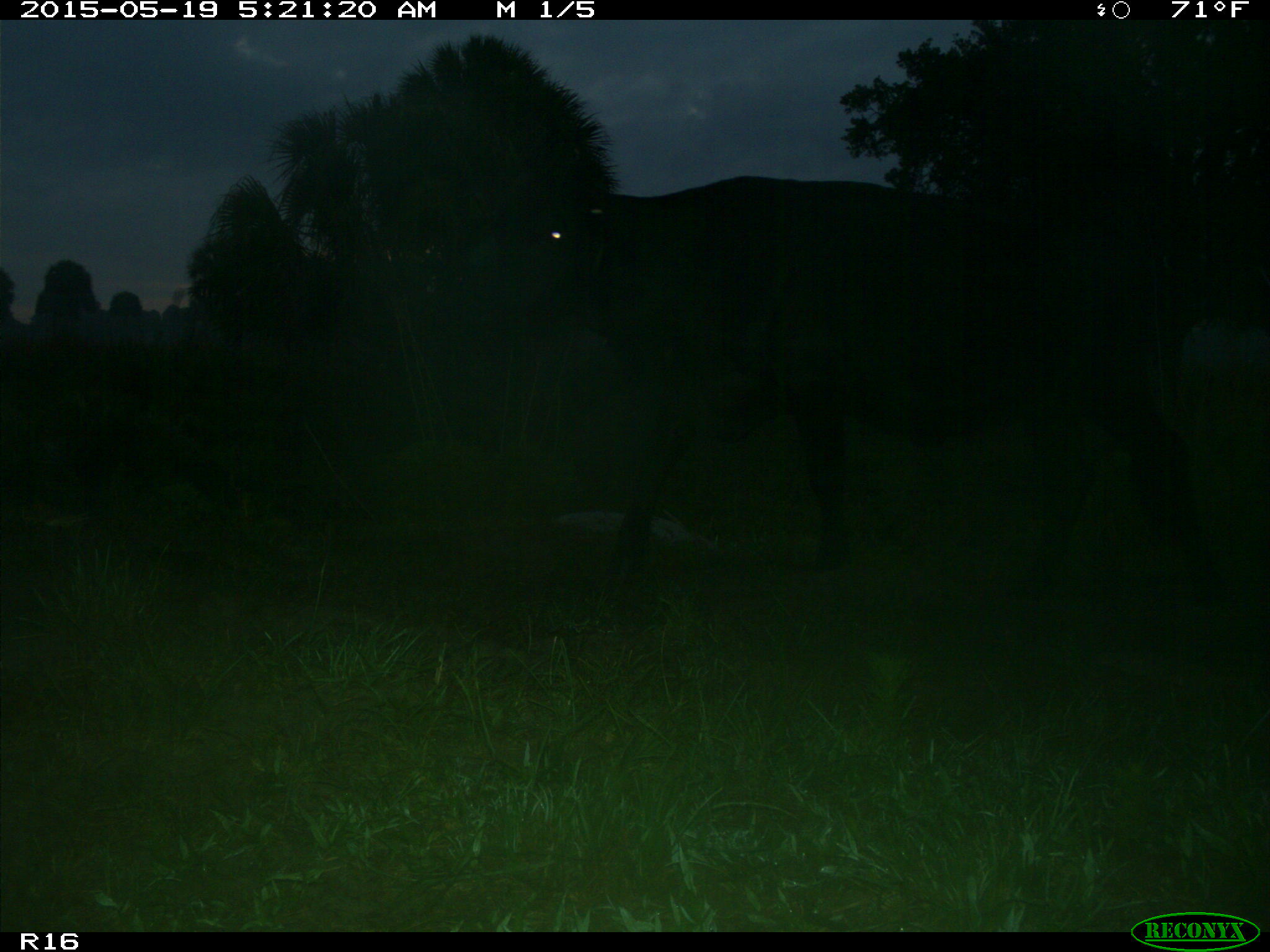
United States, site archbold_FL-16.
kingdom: Animalia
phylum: Chordata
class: Mammalia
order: Artiodactyla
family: Bovidae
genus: Bos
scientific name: Bos taurus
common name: domestic cow